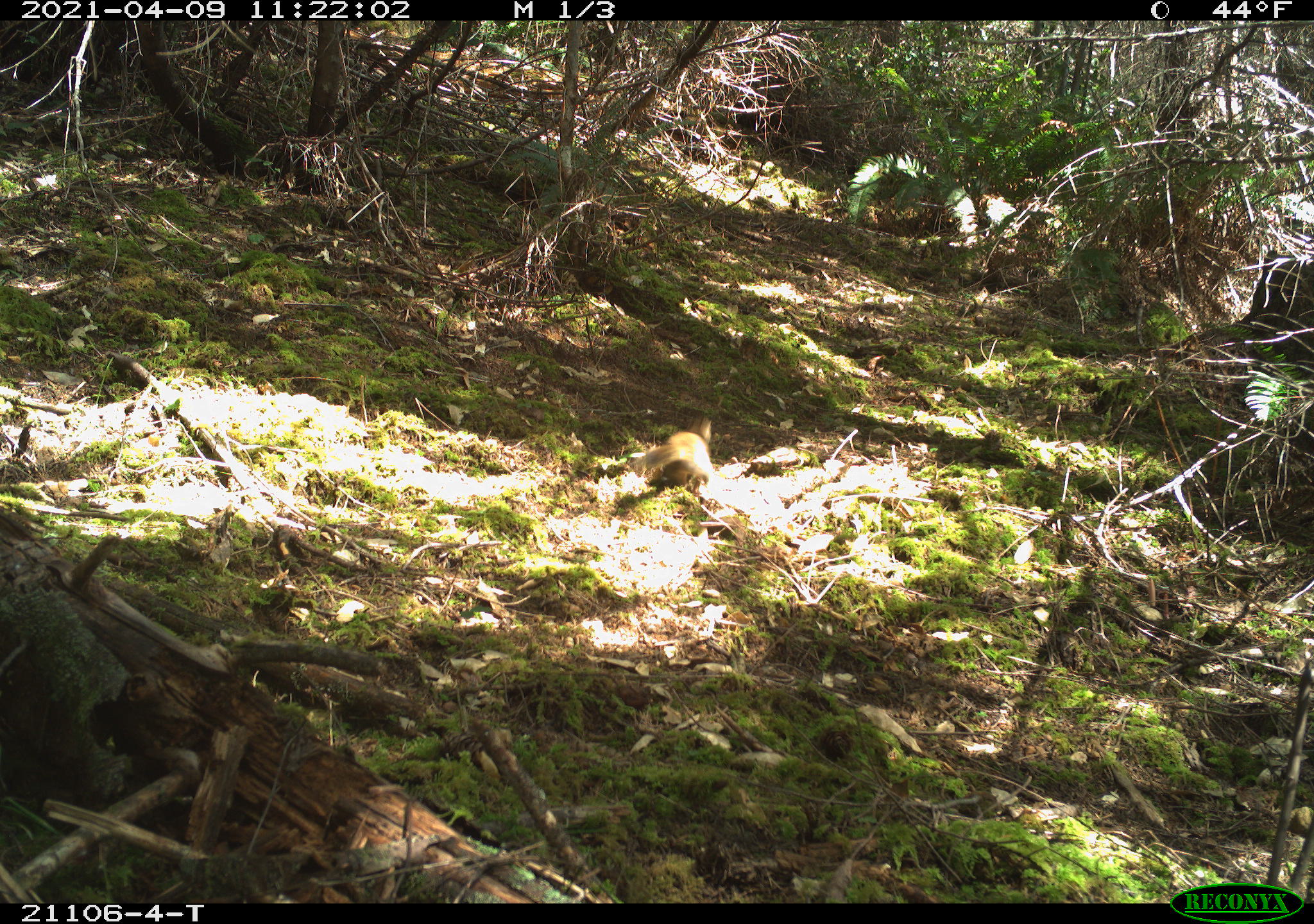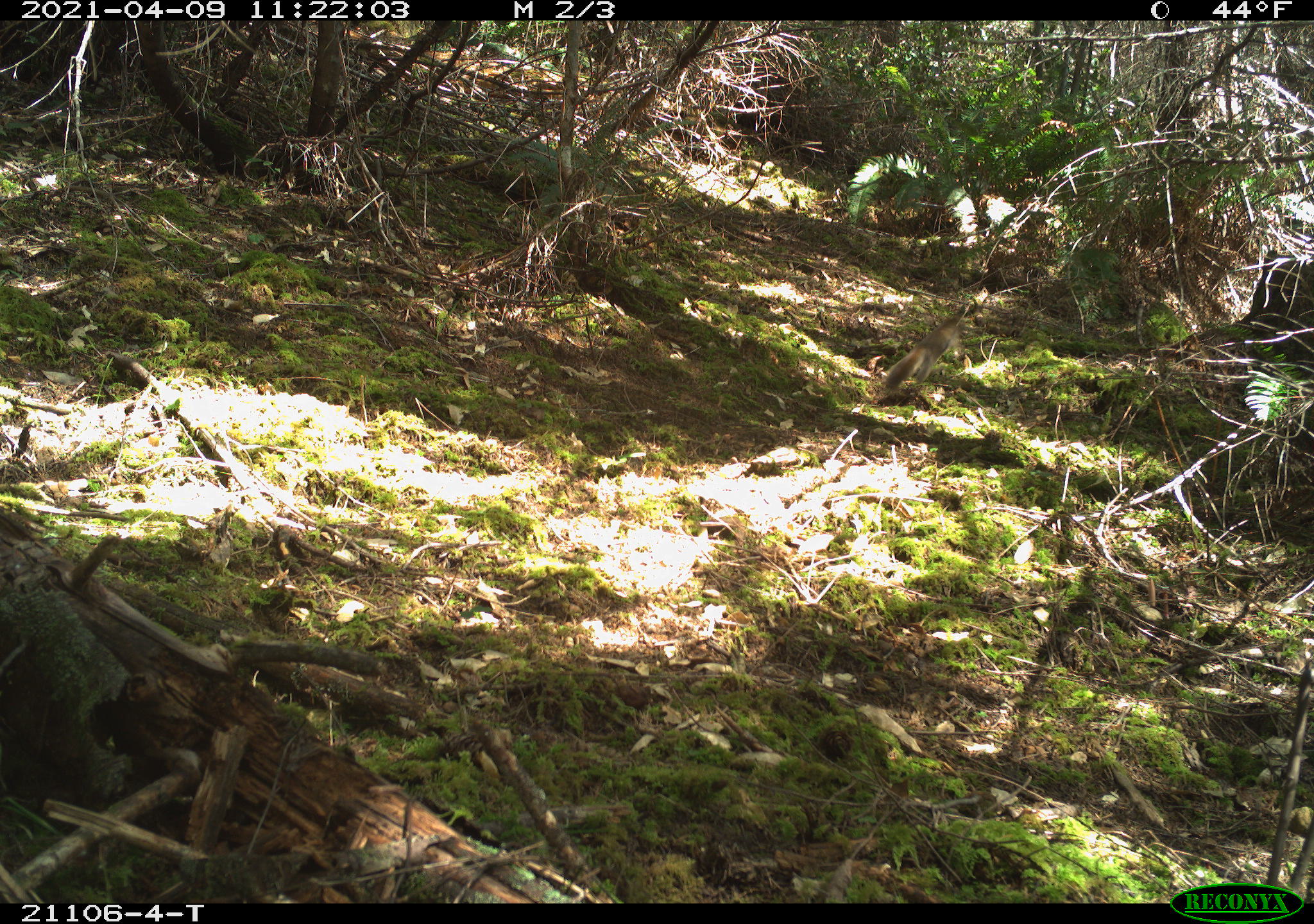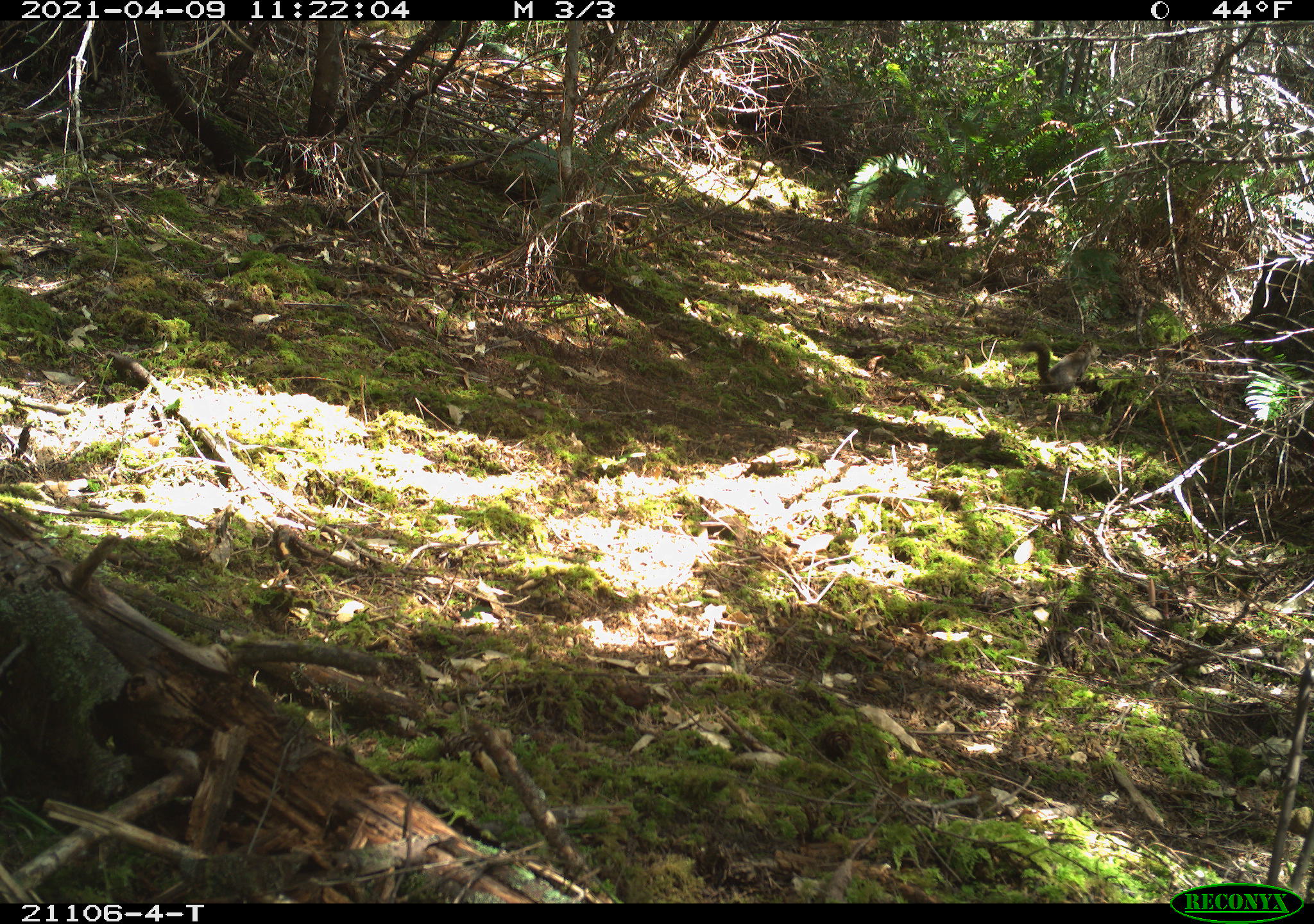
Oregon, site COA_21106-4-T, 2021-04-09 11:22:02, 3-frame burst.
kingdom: Animalia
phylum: Chordata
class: Mammalia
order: Rodentia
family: Sciuridae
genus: Tamiasciurus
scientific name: Tamiasciurus douglasii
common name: douglas squirrel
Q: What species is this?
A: Douglas squirrel (Tamiasciurus douglasii).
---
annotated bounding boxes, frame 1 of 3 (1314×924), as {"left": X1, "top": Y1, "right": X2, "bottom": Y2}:
douglas squirrel: {"left": 600, "top": 398, "right": 749, "bottom": 509}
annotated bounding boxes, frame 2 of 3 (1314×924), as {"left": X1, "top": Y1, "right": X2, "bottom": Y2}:
douglas squirrel: {"left": 867, "top": 305, "right": 997, "bottom": 405}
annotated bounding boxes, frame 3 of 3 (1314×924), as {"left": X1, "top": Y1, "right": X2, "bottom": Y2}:
douglas squirrel: {"left": 1008, "top": 326, "right": 1111, "bottom": 403}